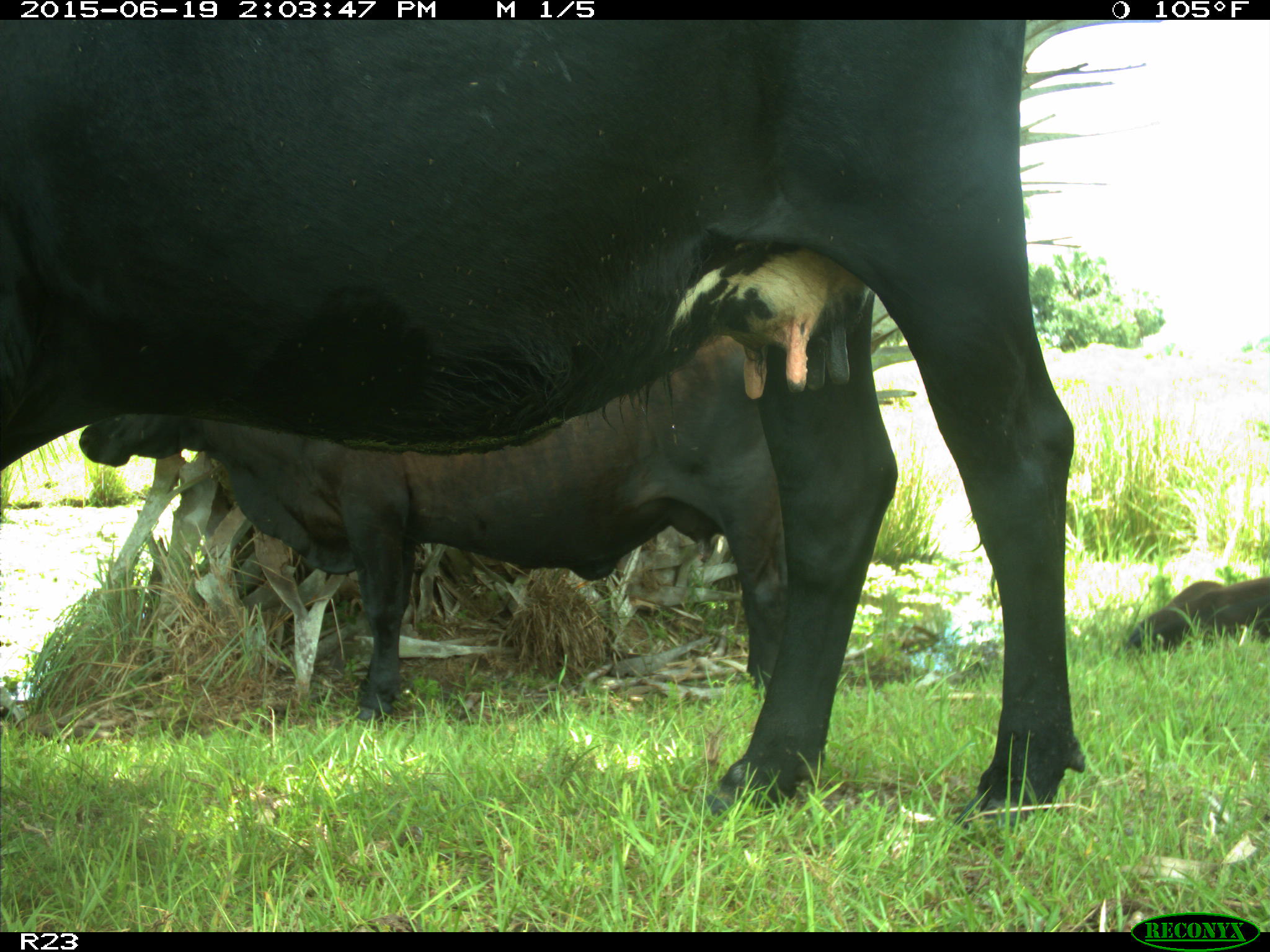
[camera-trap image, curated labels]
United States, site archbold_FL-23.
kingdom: Animalia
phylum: Chordata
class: Aves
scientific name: Aves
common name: birds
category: unidentified bird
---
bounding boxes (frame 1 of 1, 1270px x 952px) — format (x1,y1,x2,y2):
animal: (0,20,1088,822); (76,338,789,721); (1130,575,1269,649)